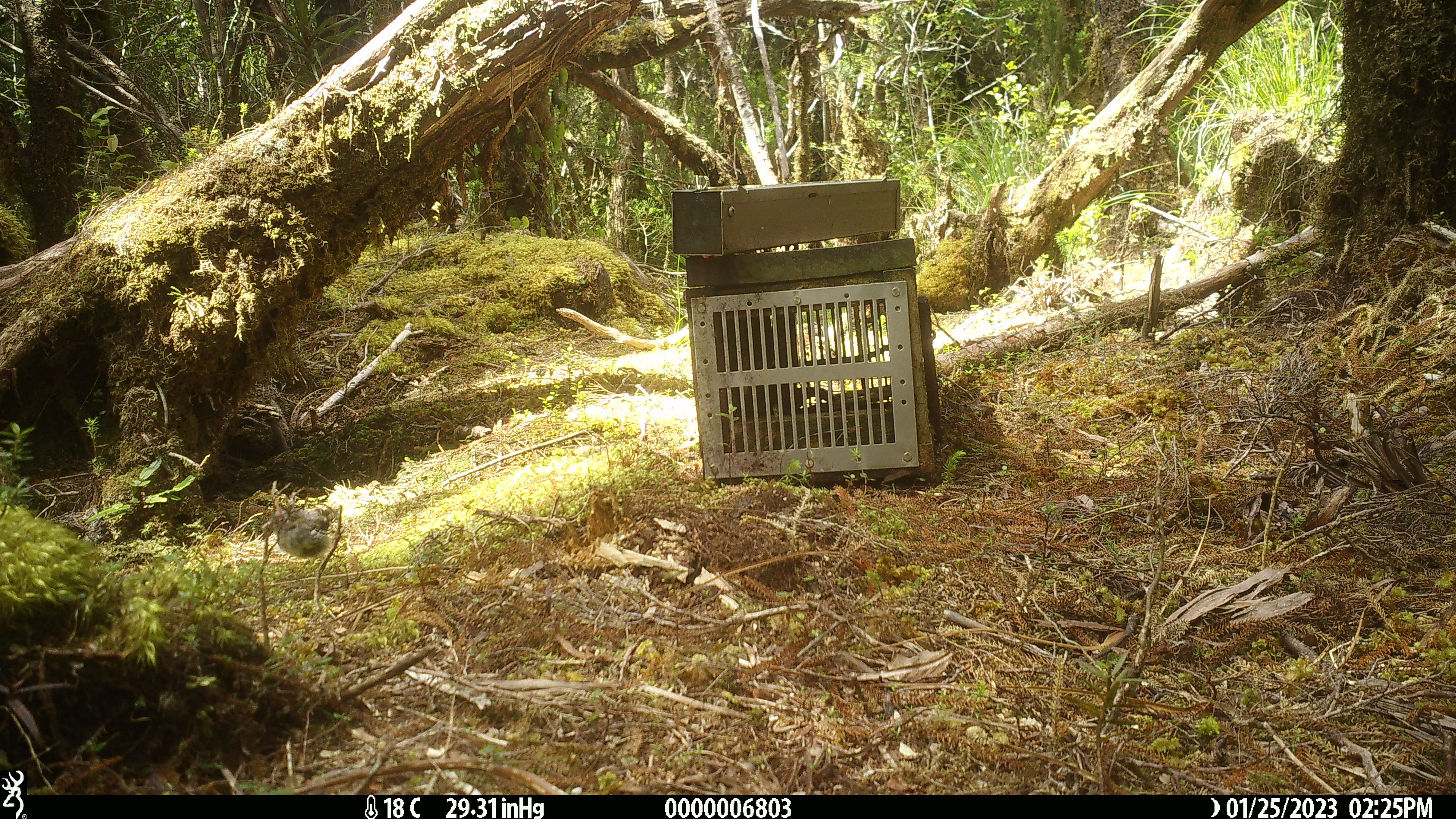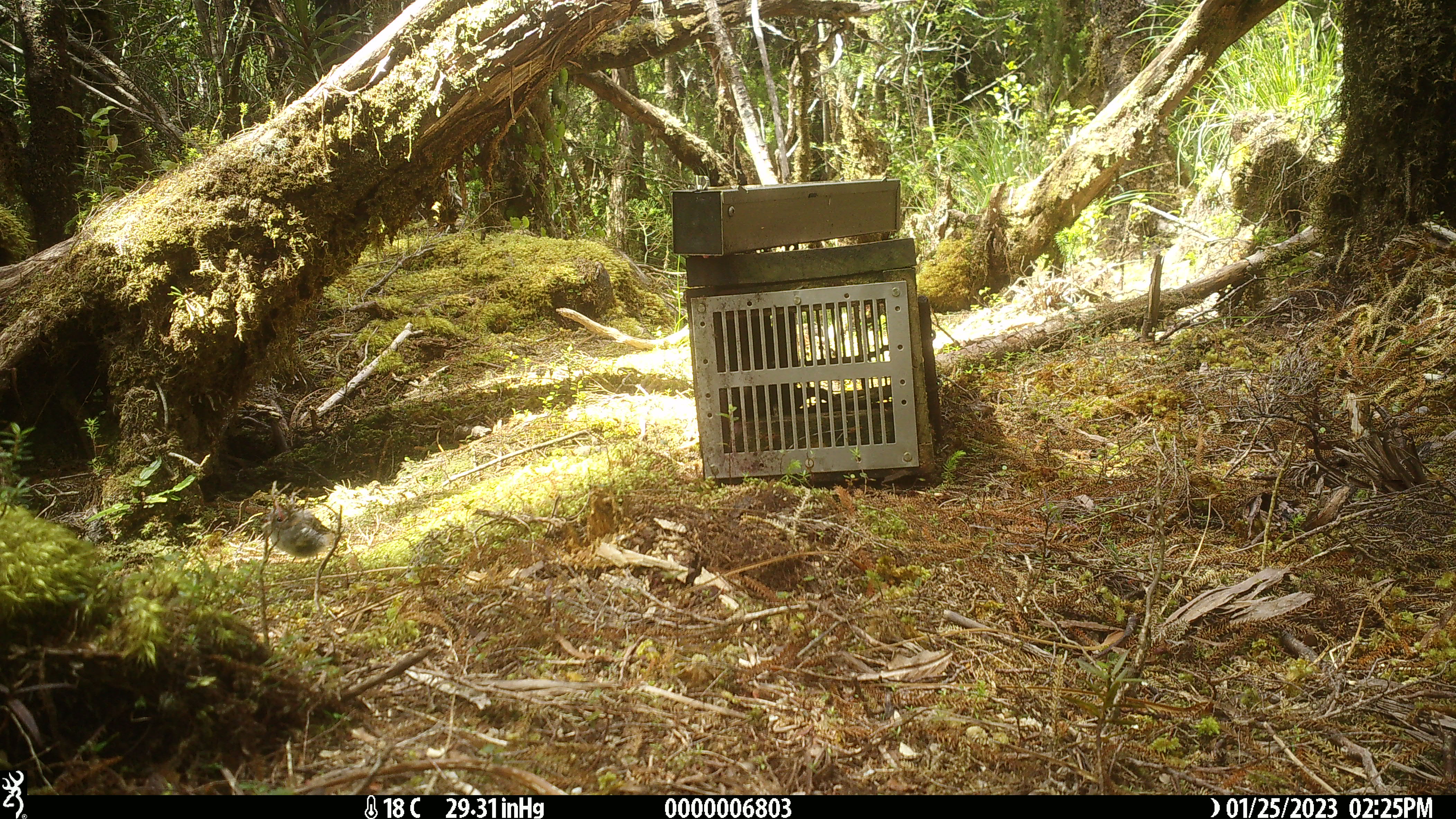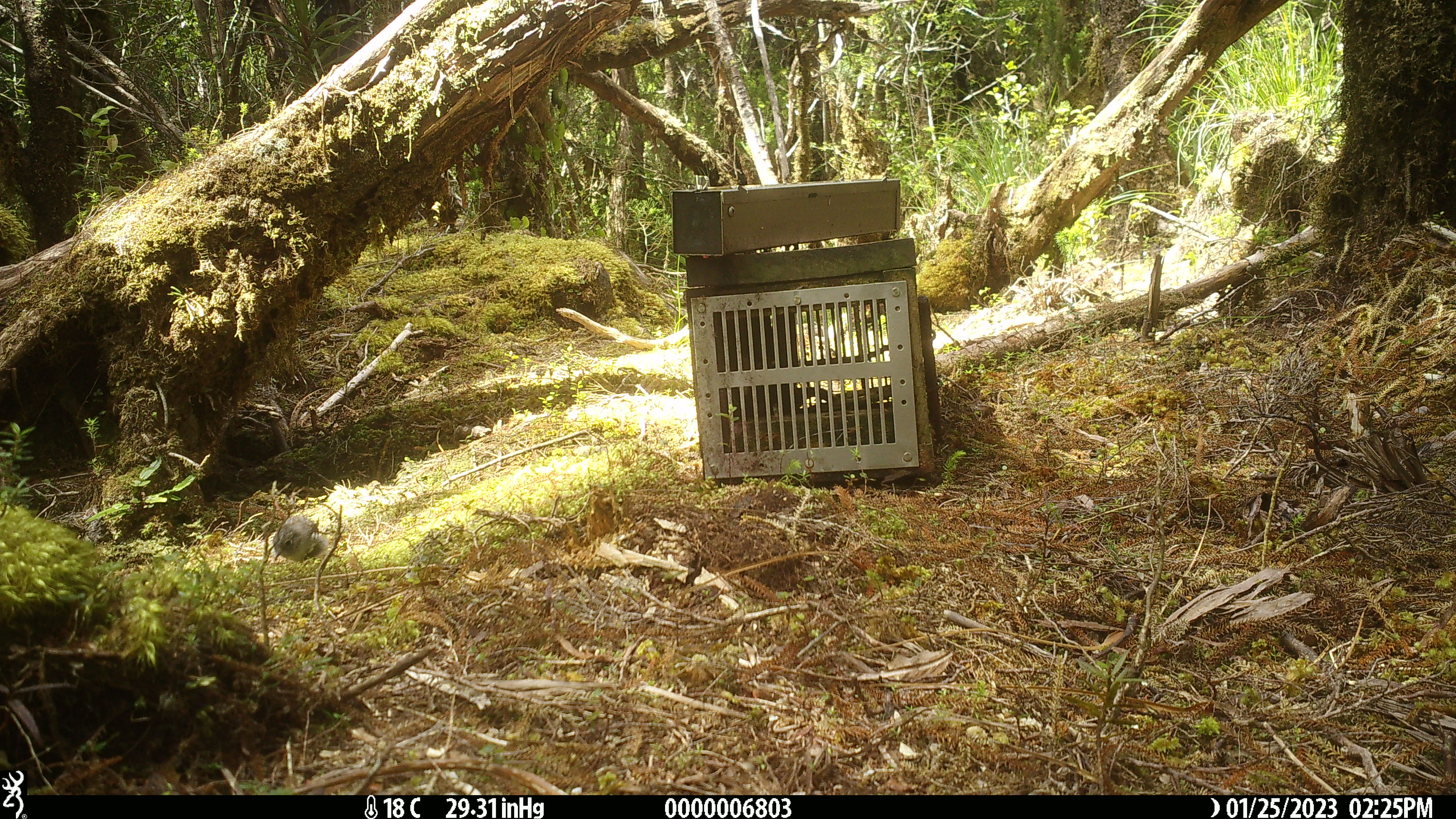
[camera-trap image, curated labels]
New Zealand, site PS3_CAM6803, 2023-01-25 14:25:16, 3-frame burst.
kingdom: Animalia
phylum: Chordata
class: Aves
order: Passeriformes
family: Petroicidae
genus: Petroica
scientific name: Petroica macrocephala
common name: tomtit